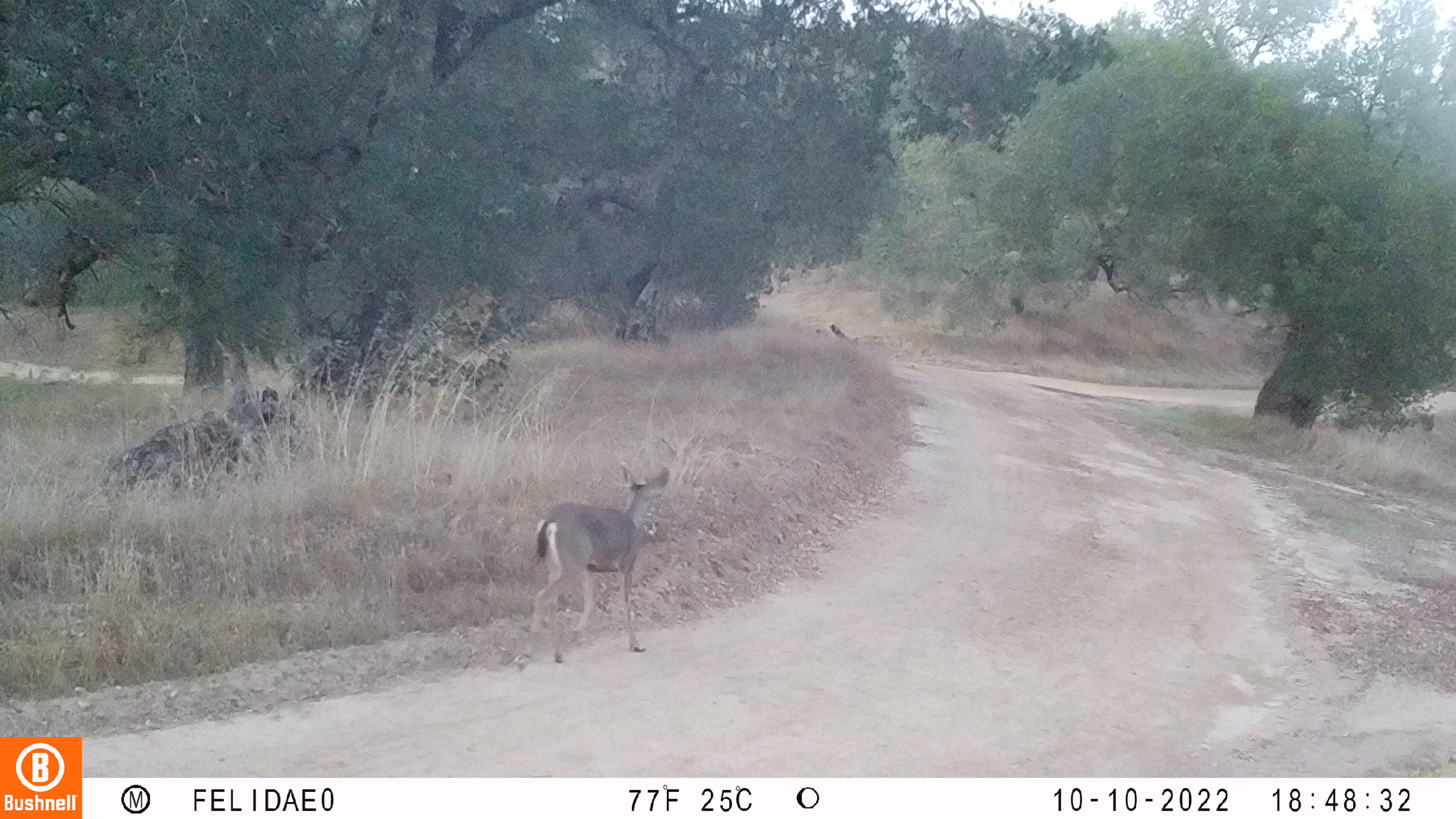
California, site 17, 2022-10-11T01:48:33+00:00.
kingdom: Animalia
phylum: Chordata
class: Mammalia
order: Artiodactyla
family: Cervidae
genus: Odocoileus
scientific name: Odocoileus hemionus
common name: mule deer